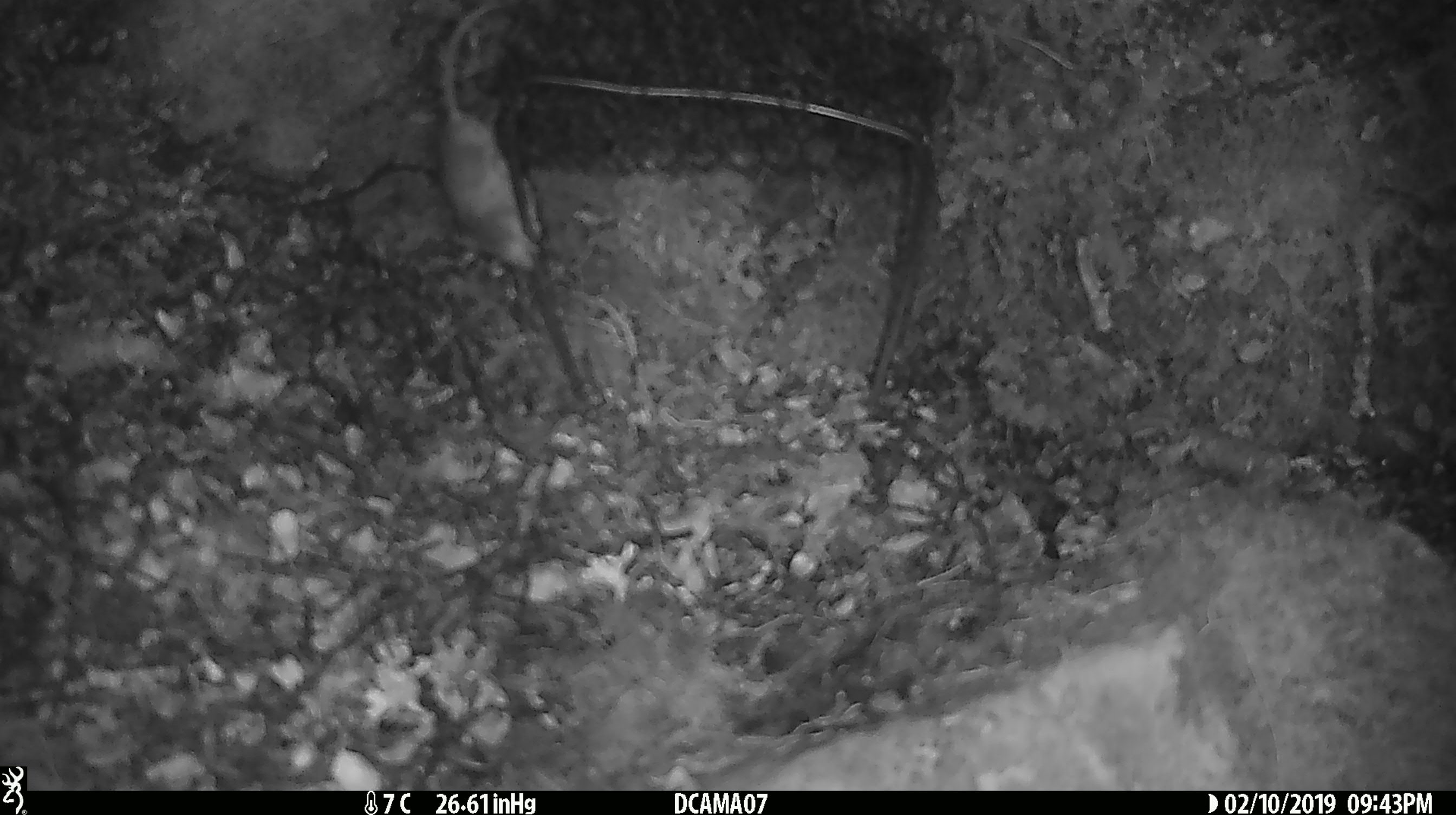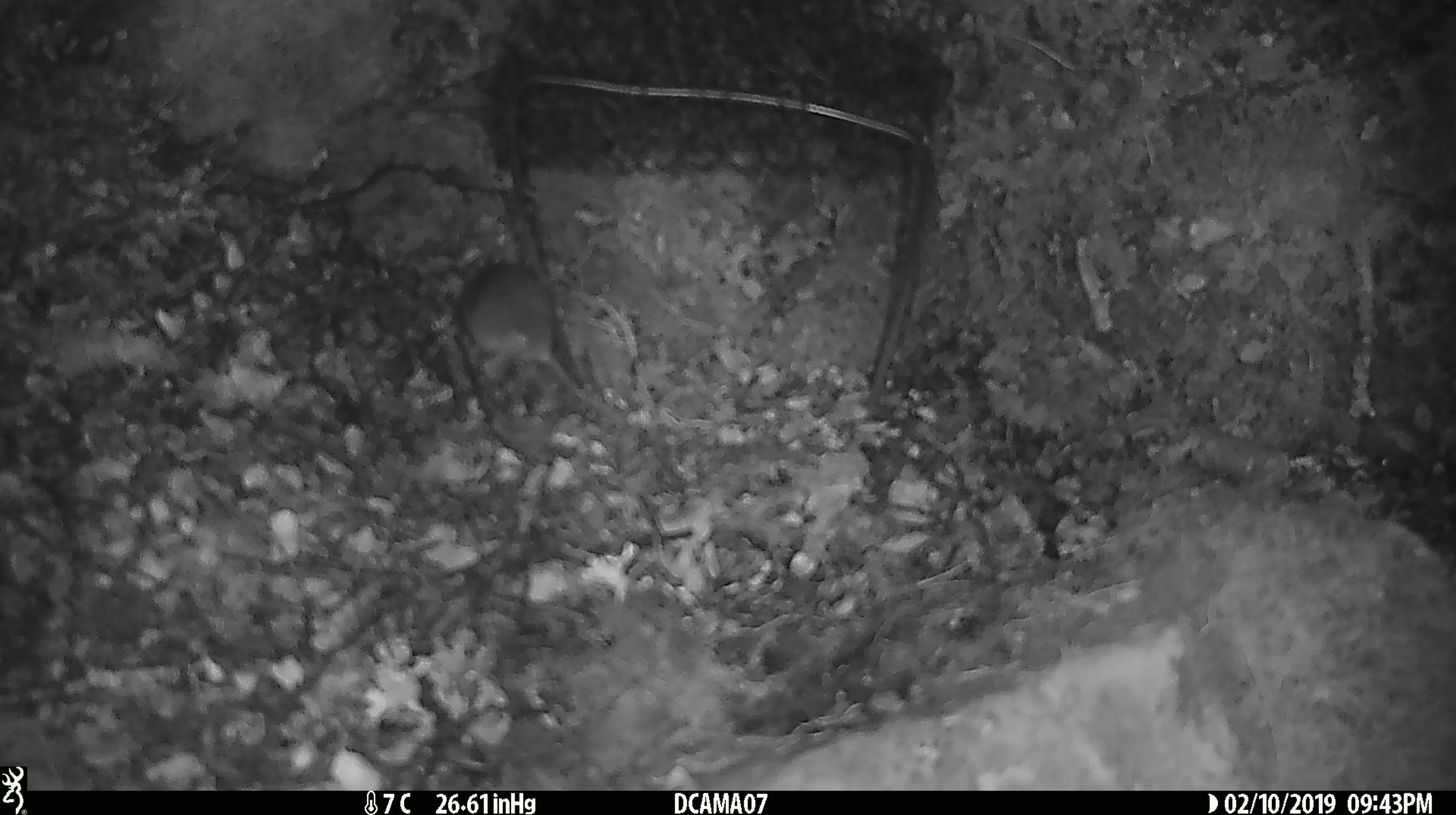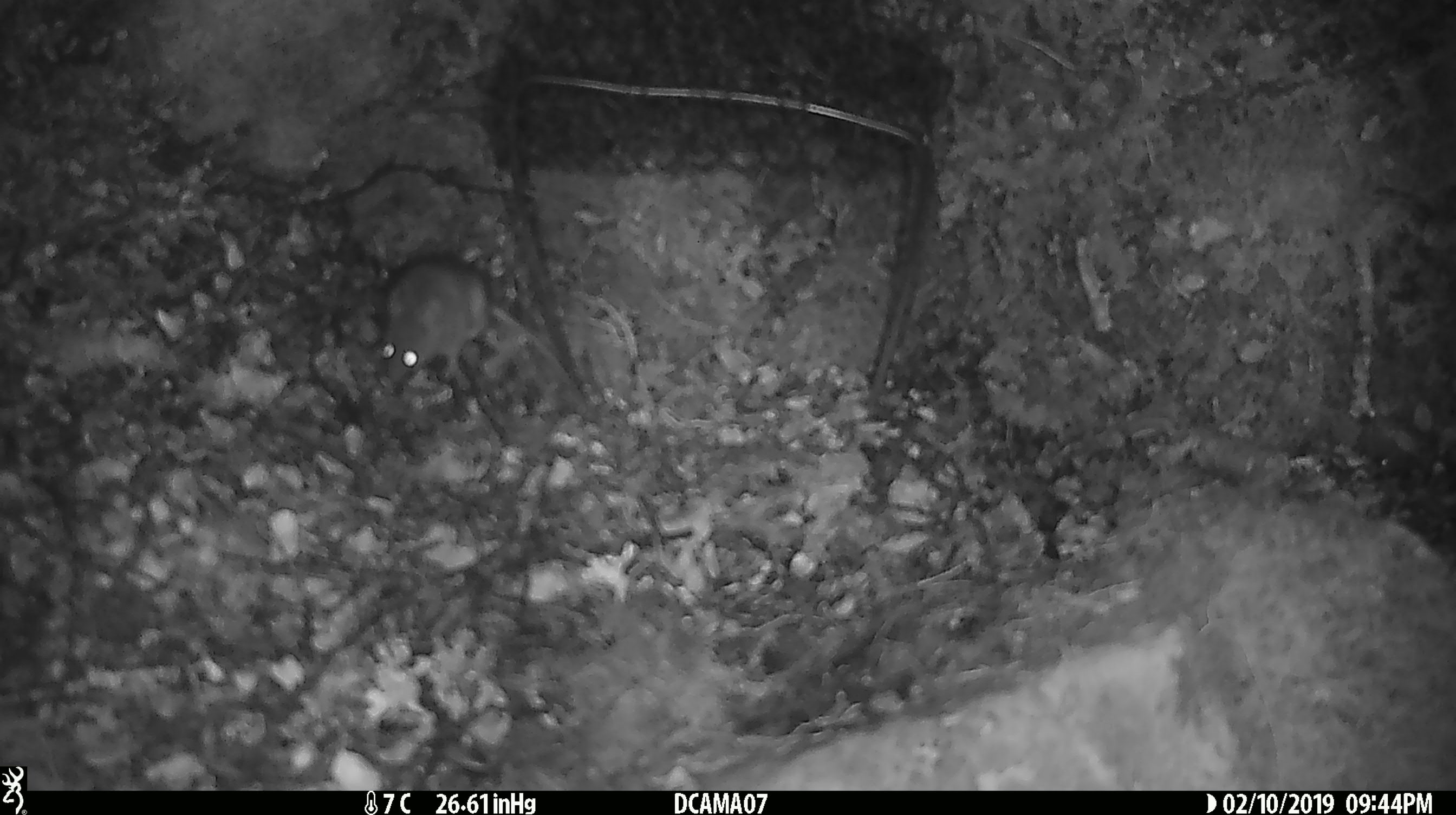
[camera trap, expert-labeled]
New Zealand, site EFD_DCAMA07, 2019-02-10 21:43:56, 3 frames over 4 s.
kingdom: Animalia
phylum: Chordata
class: Mammalia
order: Rodentia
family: Muridae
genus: Mus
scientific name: Mus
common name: mouse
Mouse (Mus).